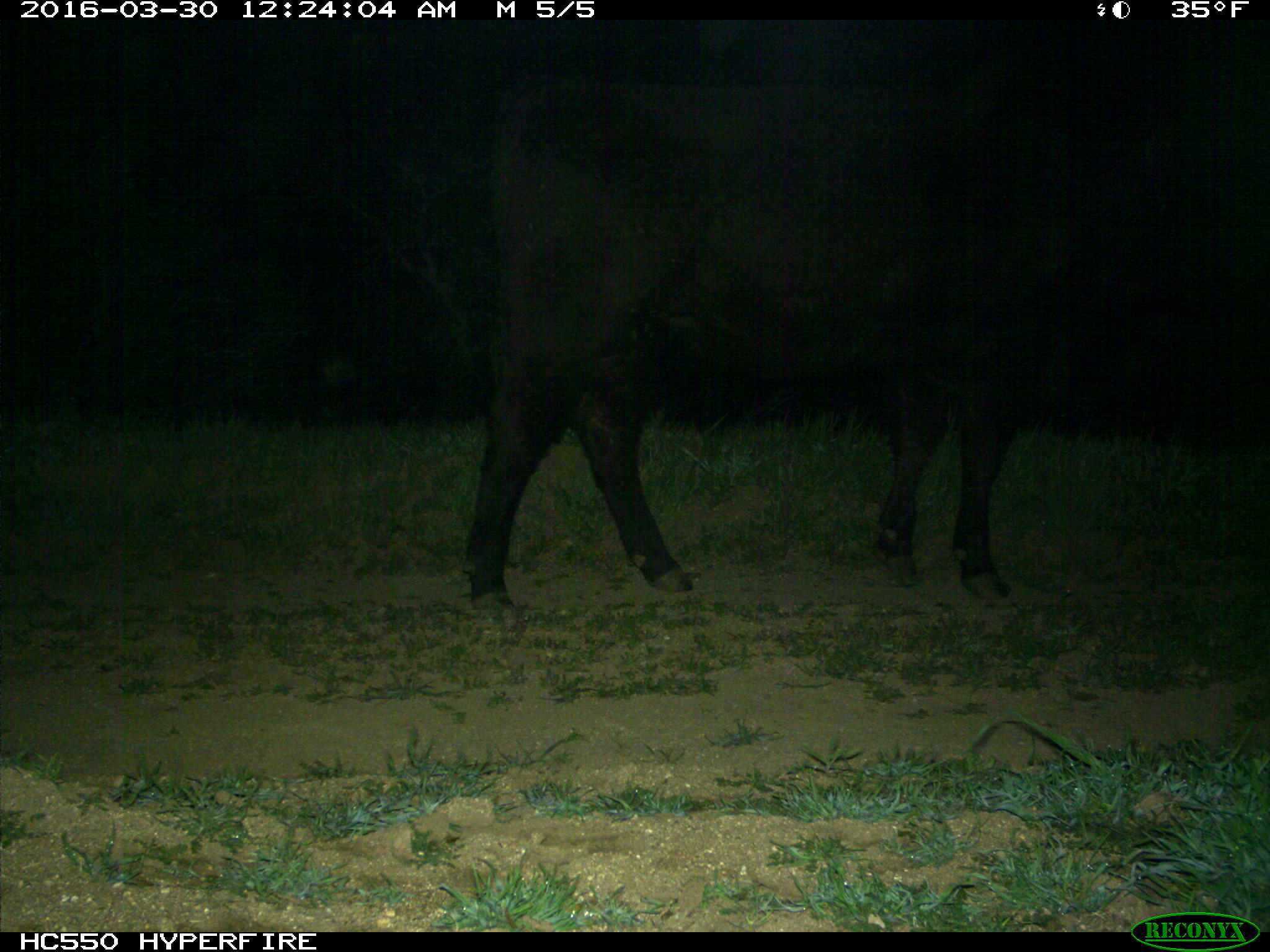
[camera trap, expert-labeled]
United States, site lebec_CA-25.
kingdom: Animalia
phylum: Chordata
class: Mammalia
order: Artiodactyla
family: Bovidae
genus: Bos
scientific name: Bos taurus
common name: domestic cow